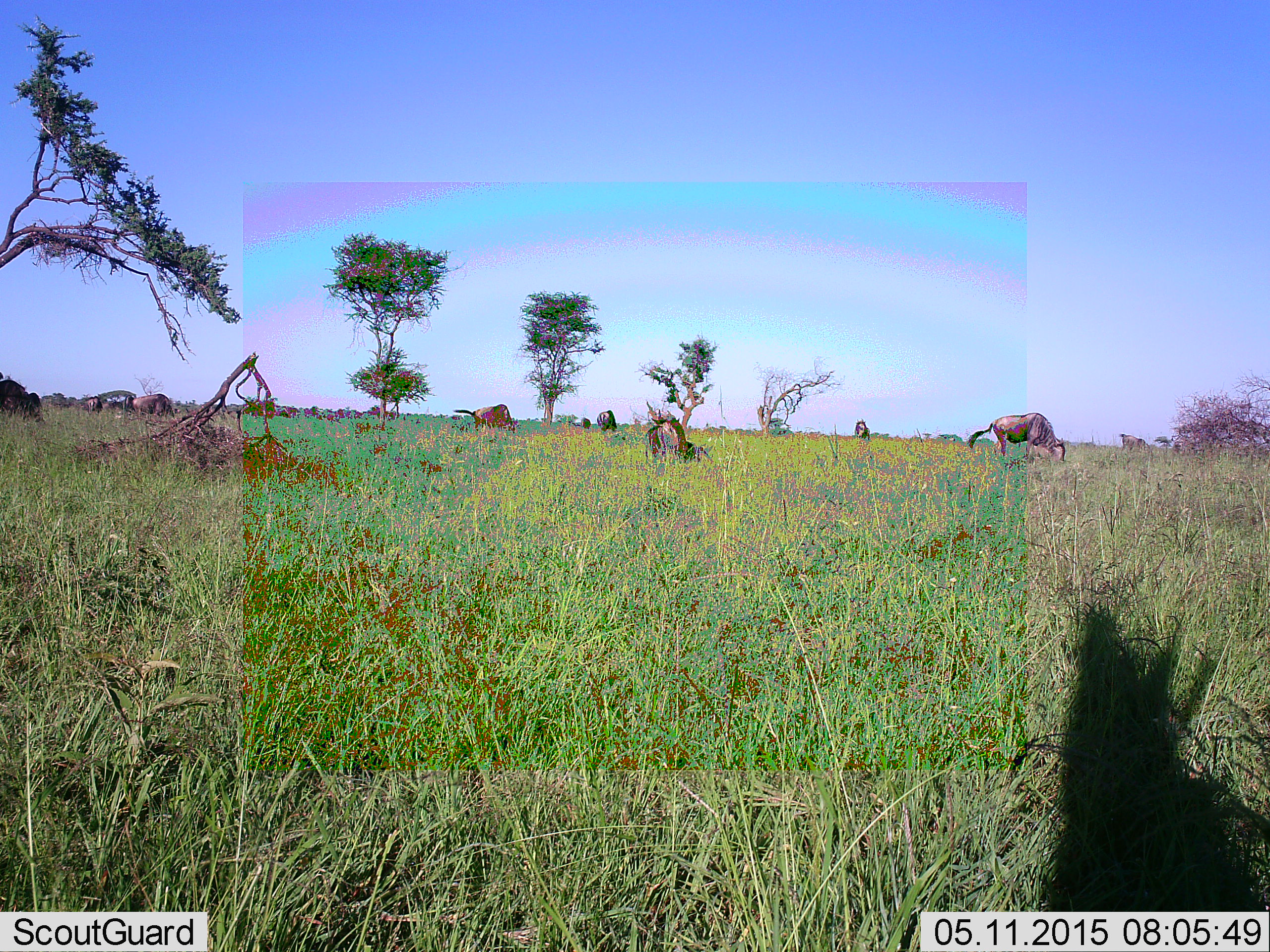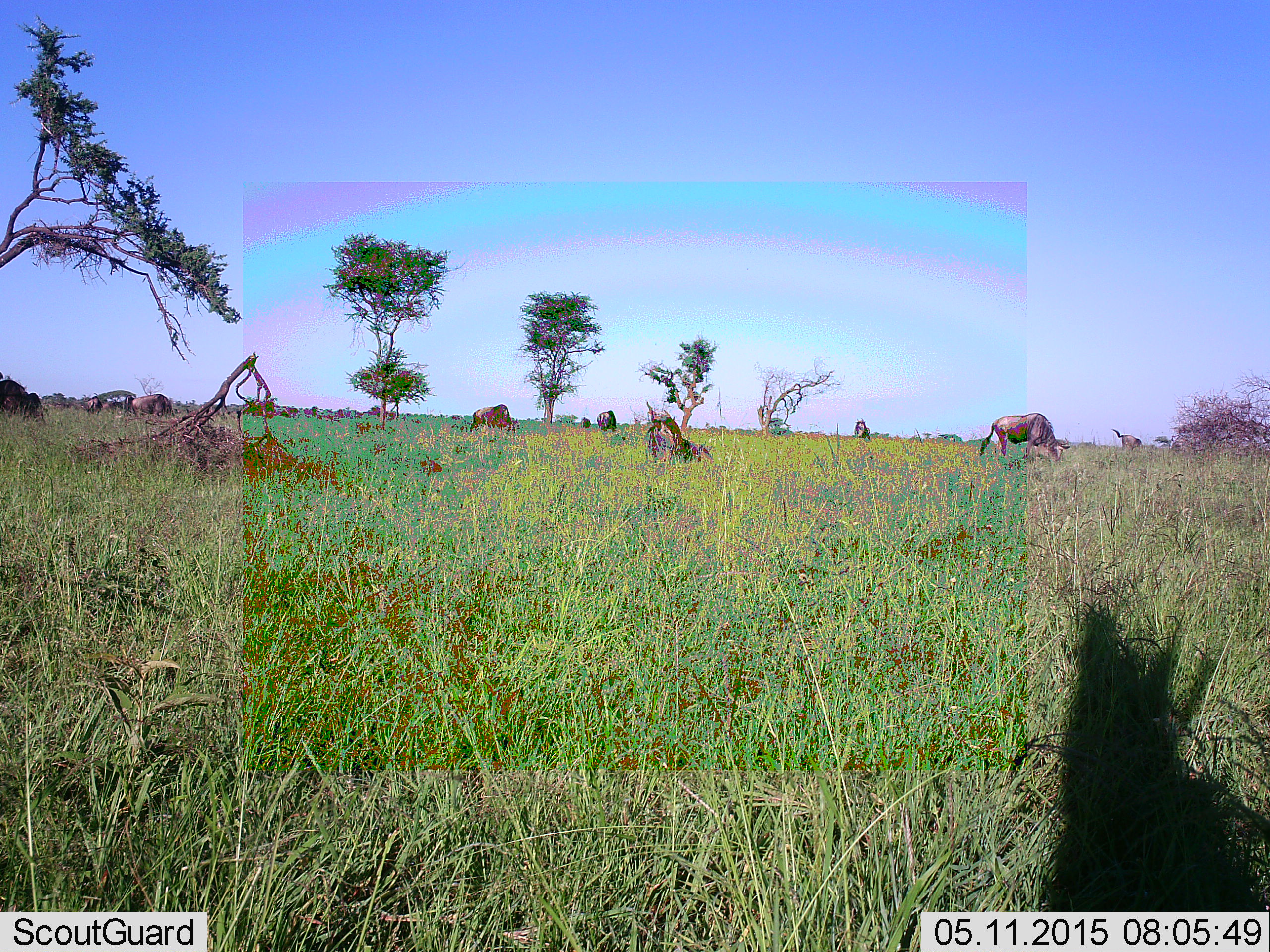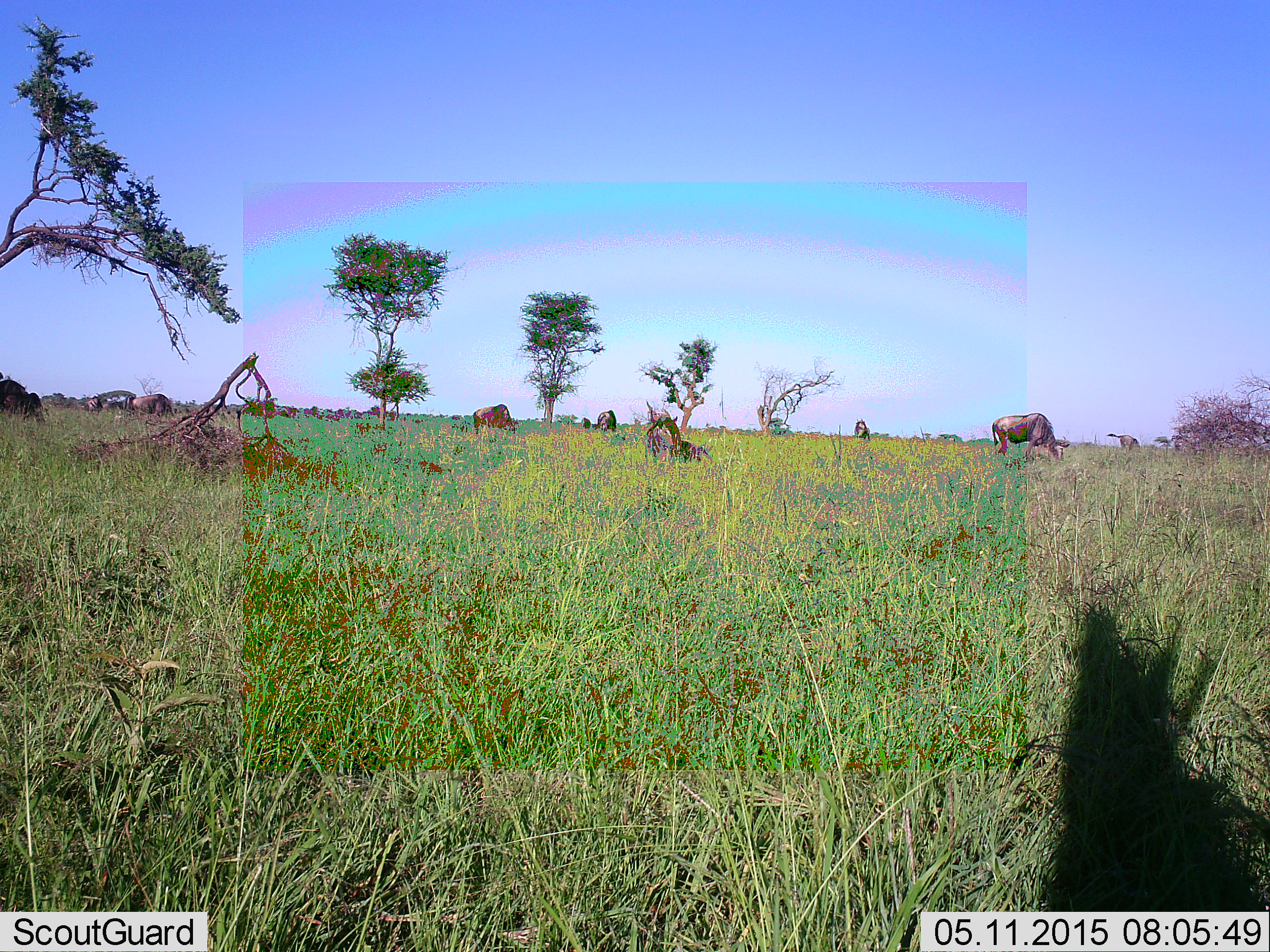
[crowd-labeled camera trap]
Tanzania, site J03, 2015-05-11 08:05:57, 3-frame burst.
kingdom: Animalia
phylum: Chordata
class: Mammalia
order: Artiodactyla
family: Bovidae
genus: Connochaetes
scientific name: Connochaetes taurinus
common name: blue wildebeest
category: wildebeest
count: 5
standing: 60%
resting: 30%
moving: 10%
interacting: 0%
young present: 0%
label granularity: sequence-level